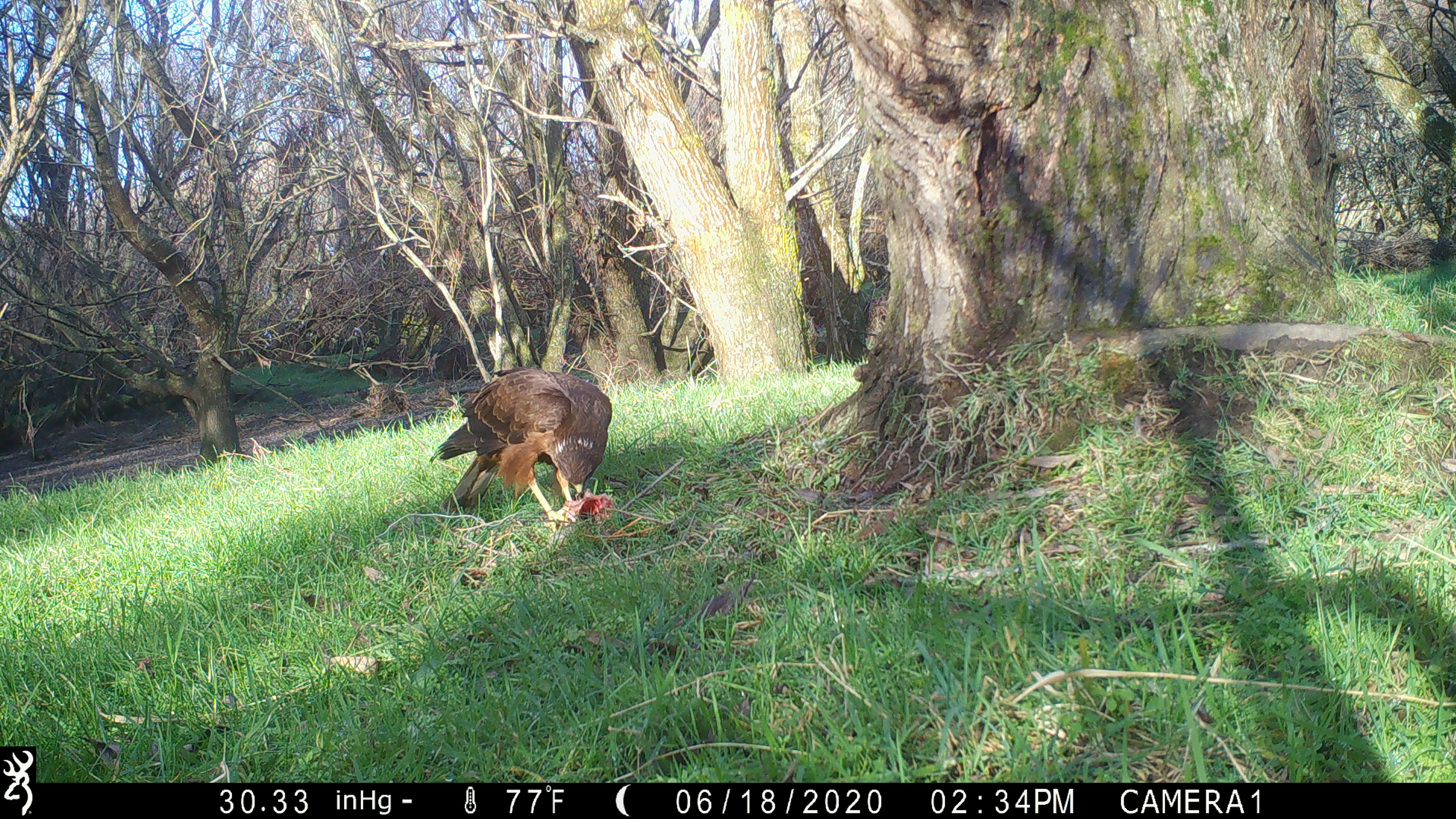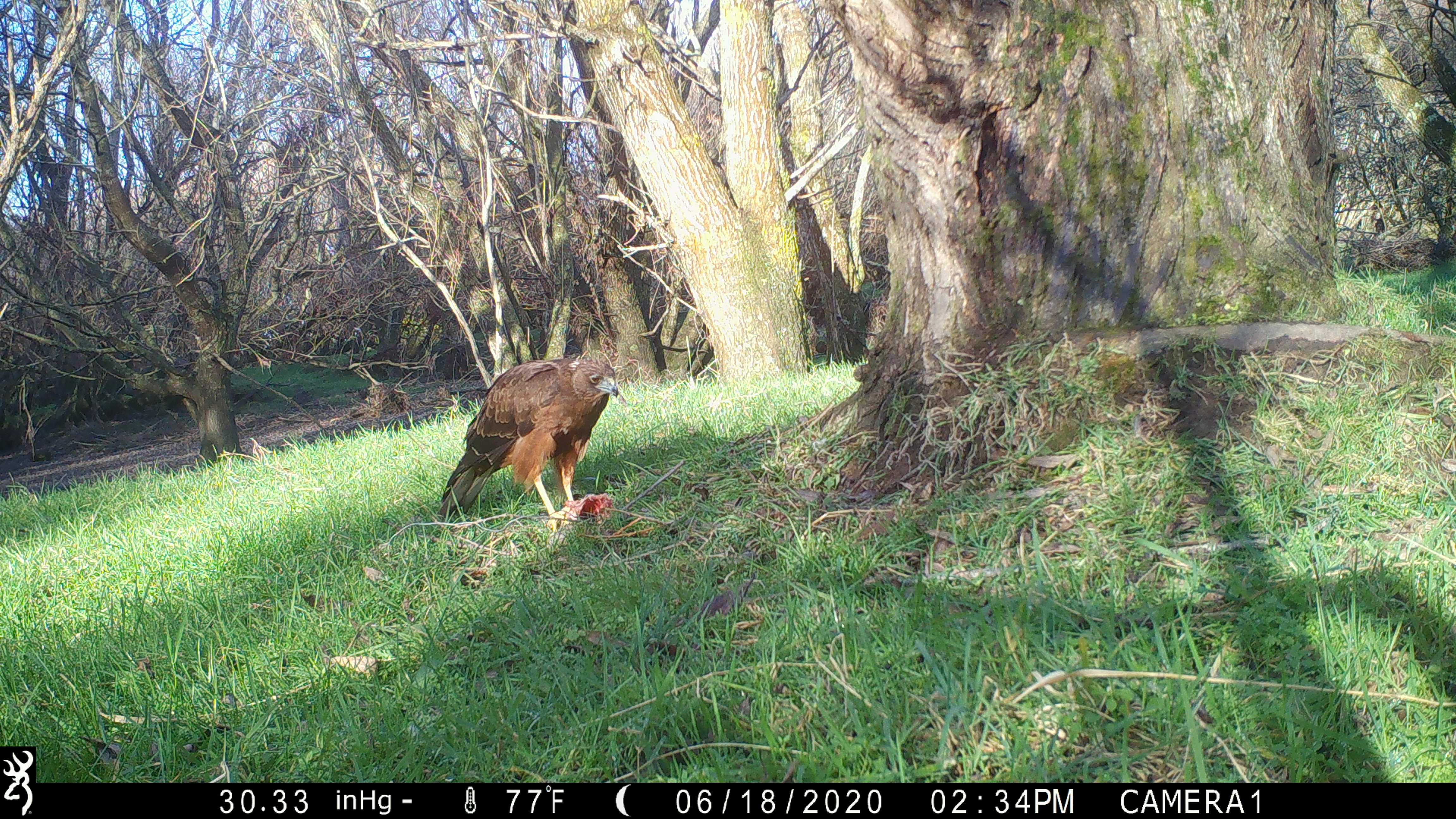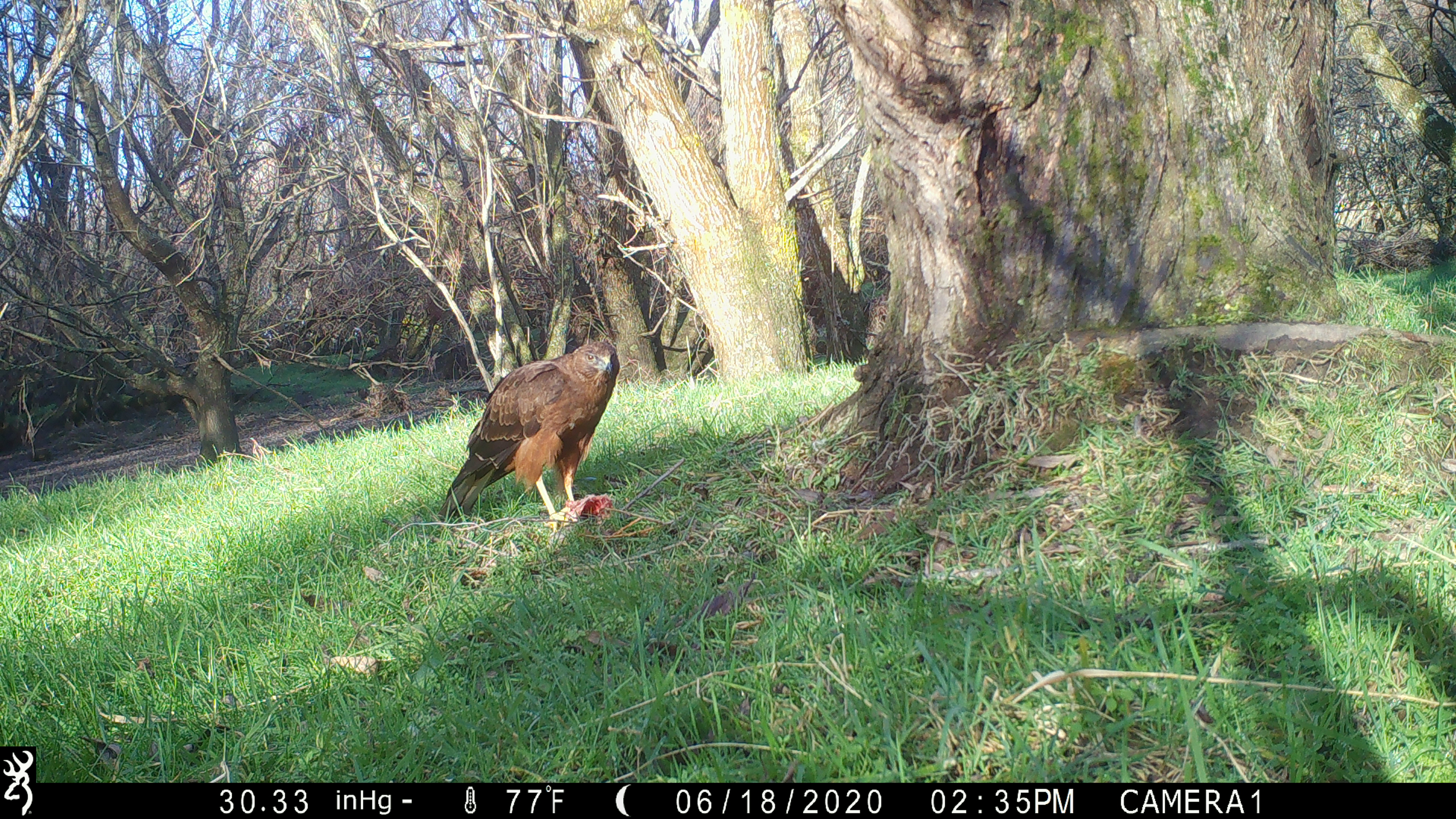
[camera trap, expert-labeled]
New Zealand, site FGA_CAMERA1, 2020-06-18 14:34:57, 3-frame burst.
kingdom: Animalia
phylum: Chordata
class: Aves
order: Accipitriformes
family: Accipitridae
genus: Circus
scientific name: Circus approximans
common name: swamp harrier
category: harrier